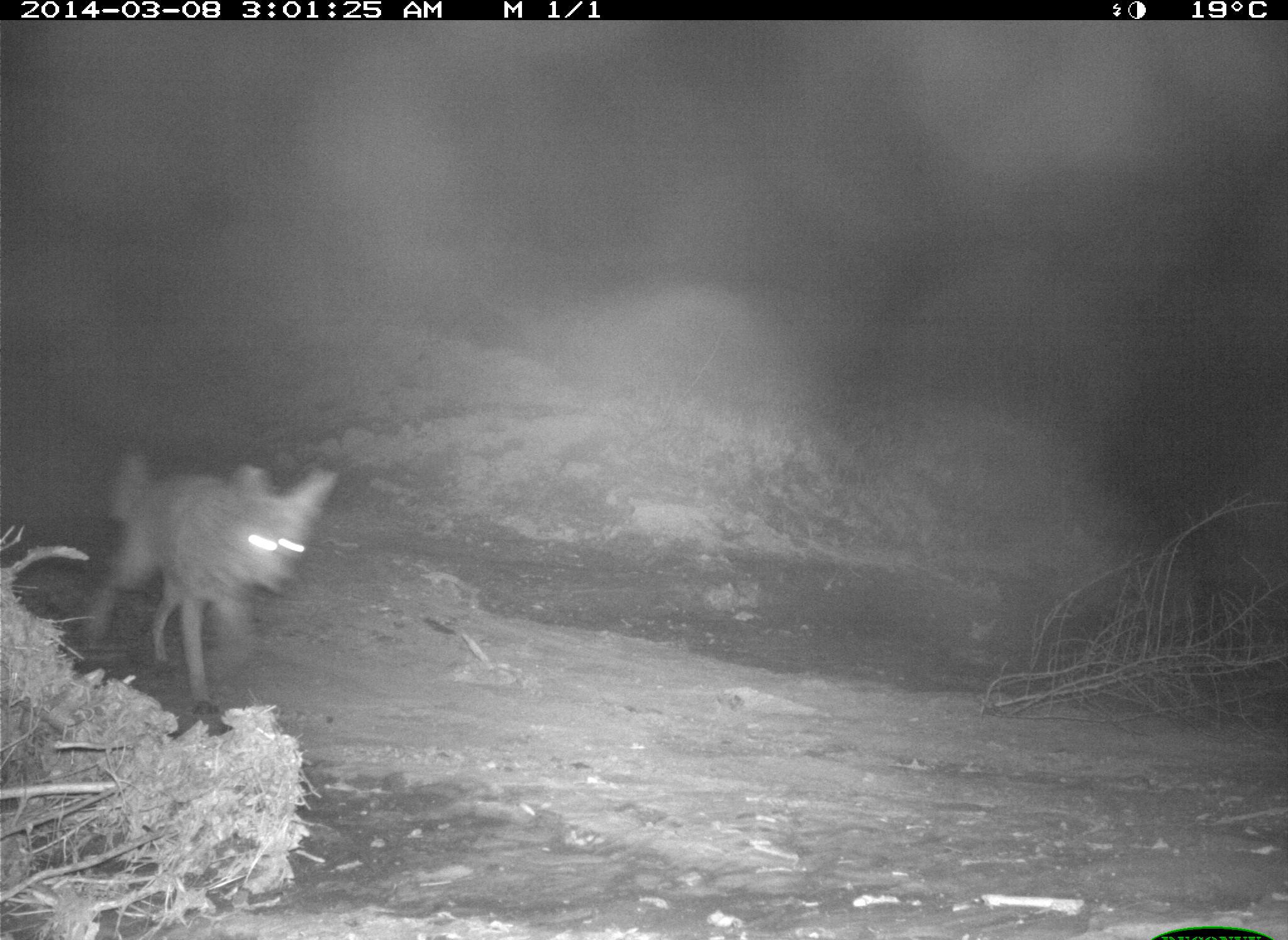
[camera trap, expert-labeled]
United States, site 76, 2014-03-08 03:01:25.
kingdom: Animalia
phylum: Chordata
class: Mammalia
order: Carnivora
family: Canidae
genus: Canis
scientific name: Canis latrans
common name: coyote